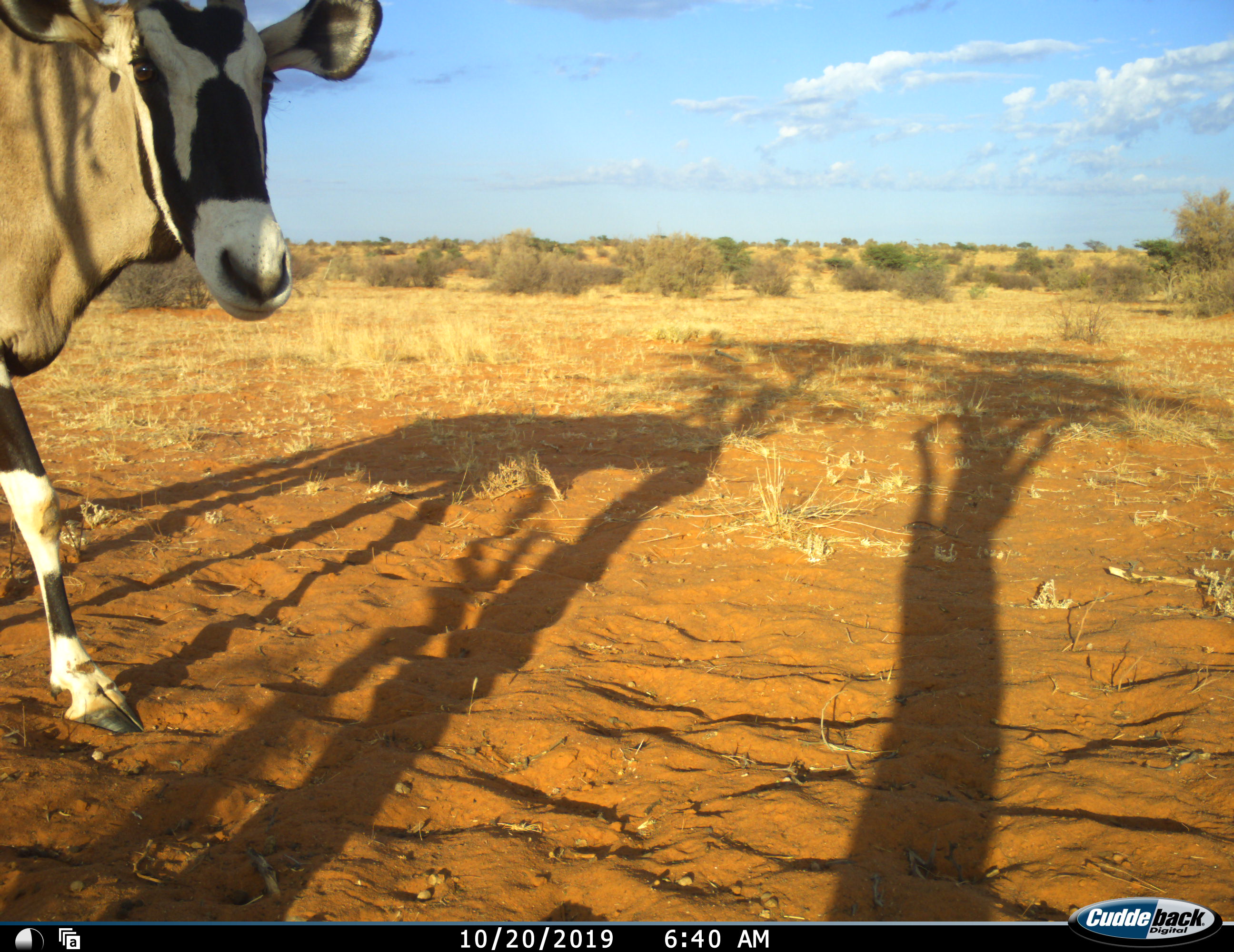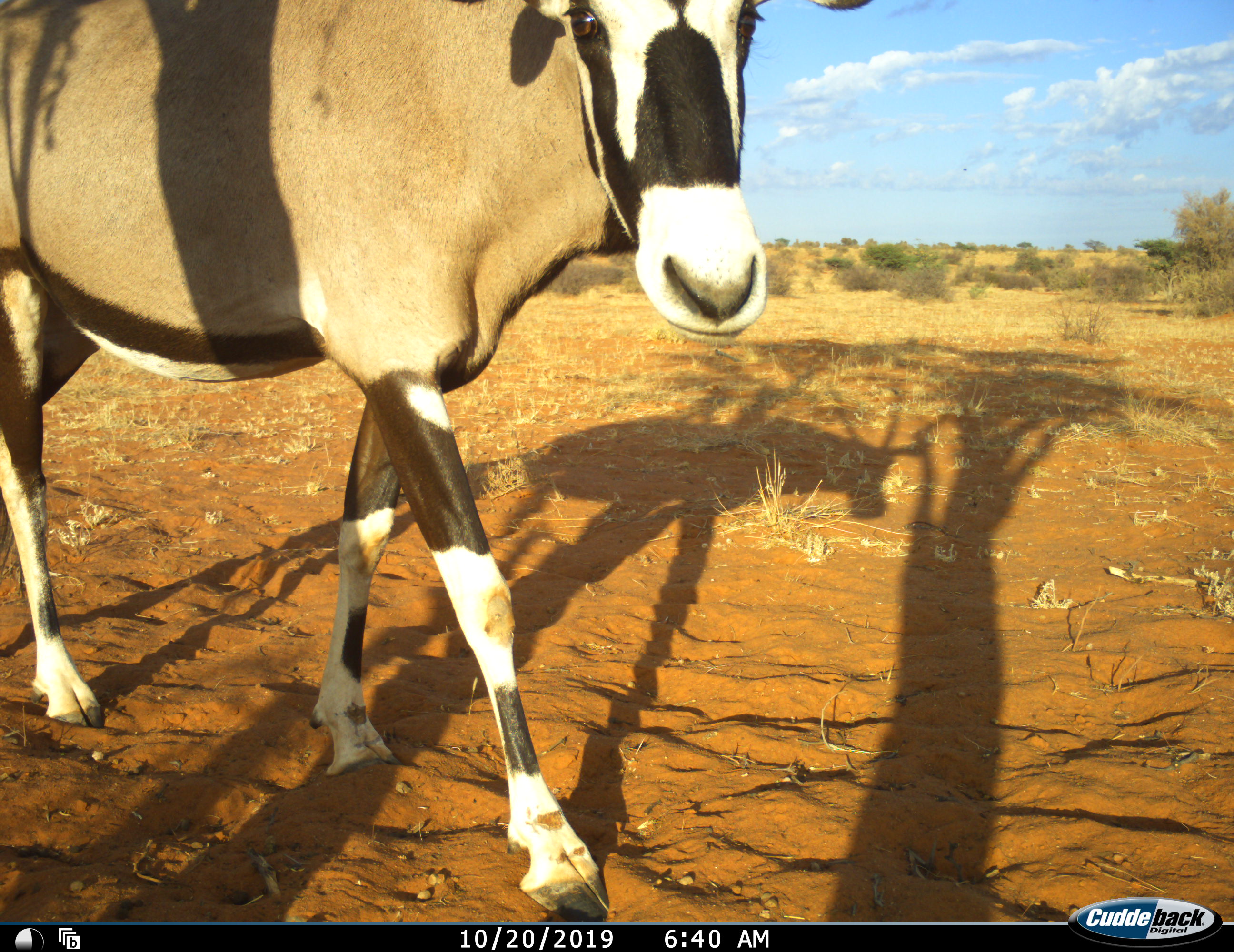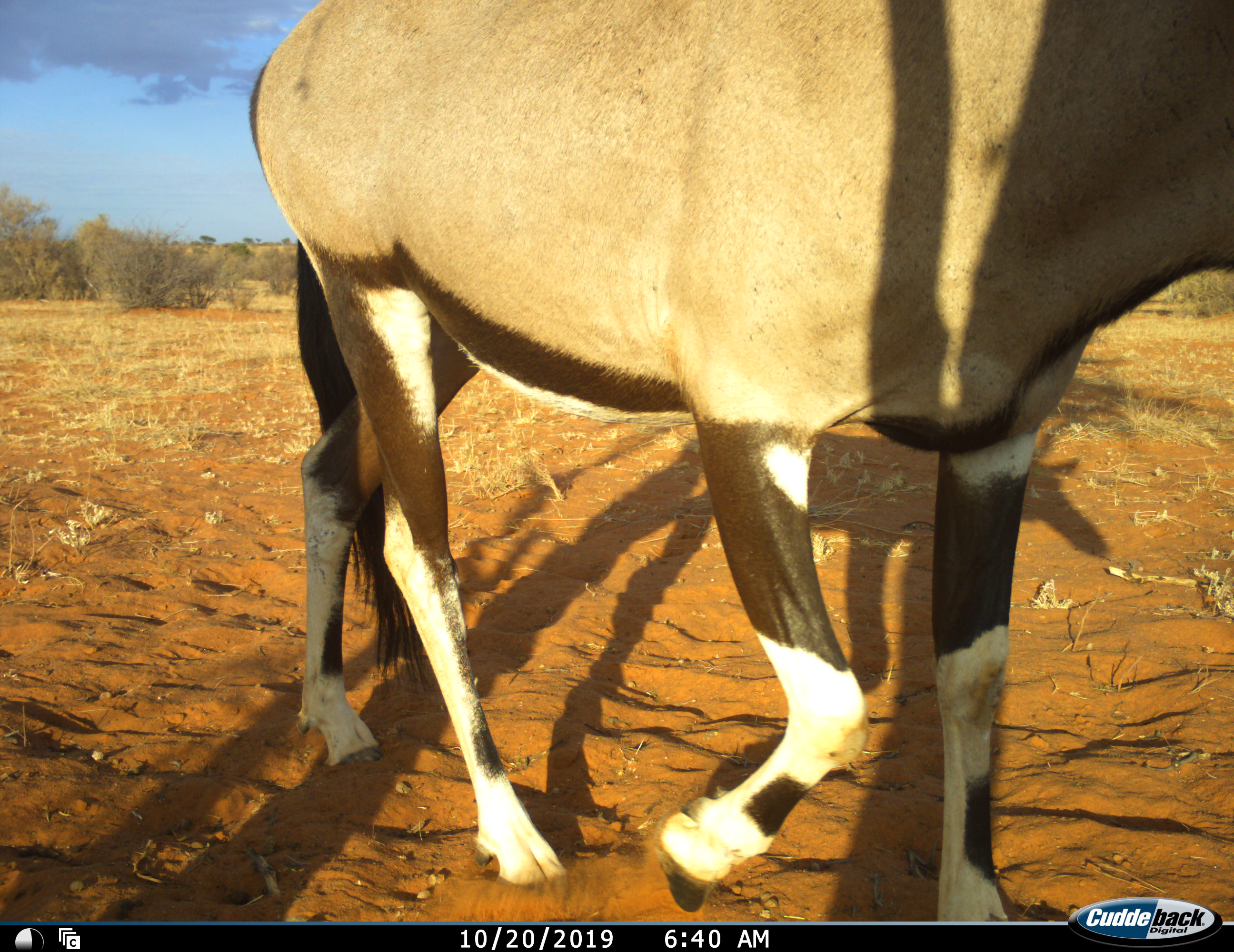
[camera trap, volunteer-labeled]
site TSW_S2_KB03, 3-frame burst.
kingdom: Animalia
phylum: Chordata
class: Mammalia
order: Artiodactyla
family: Bovidae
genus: Oryx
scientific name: Oryx gazella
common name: gemsbok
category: oryx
Oryx (gemsbok) (Oryx gazella), count 1. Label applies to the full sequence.